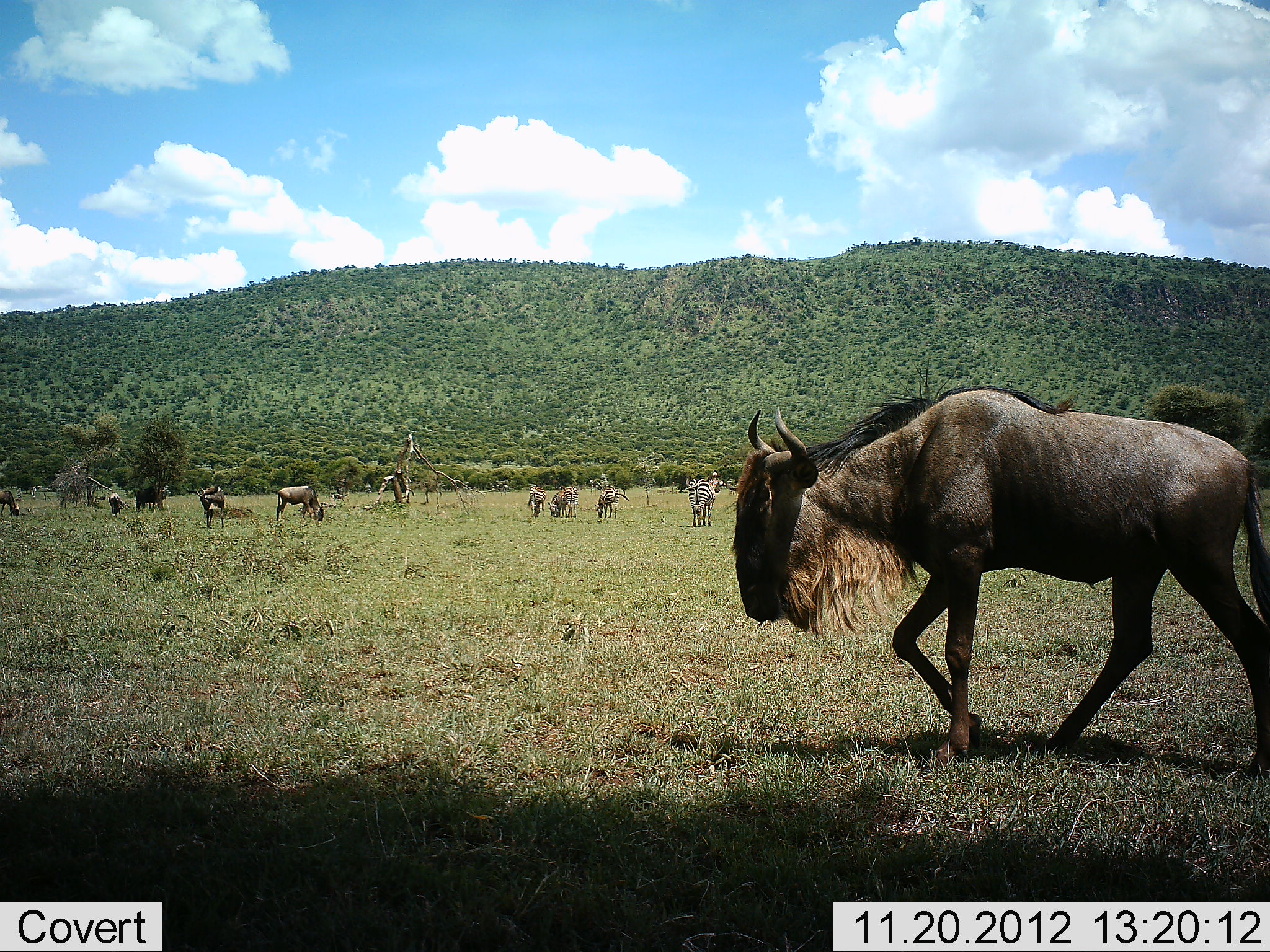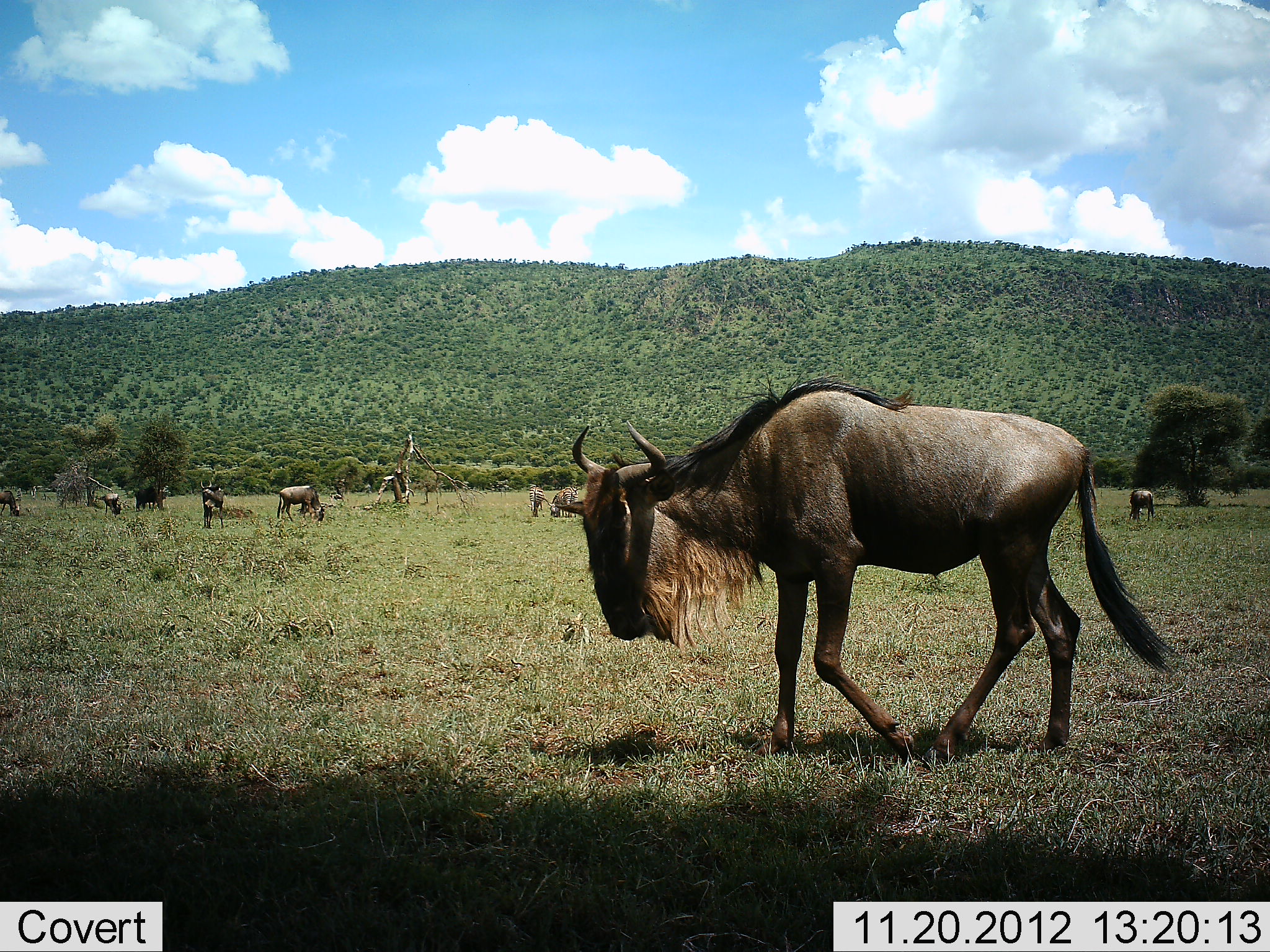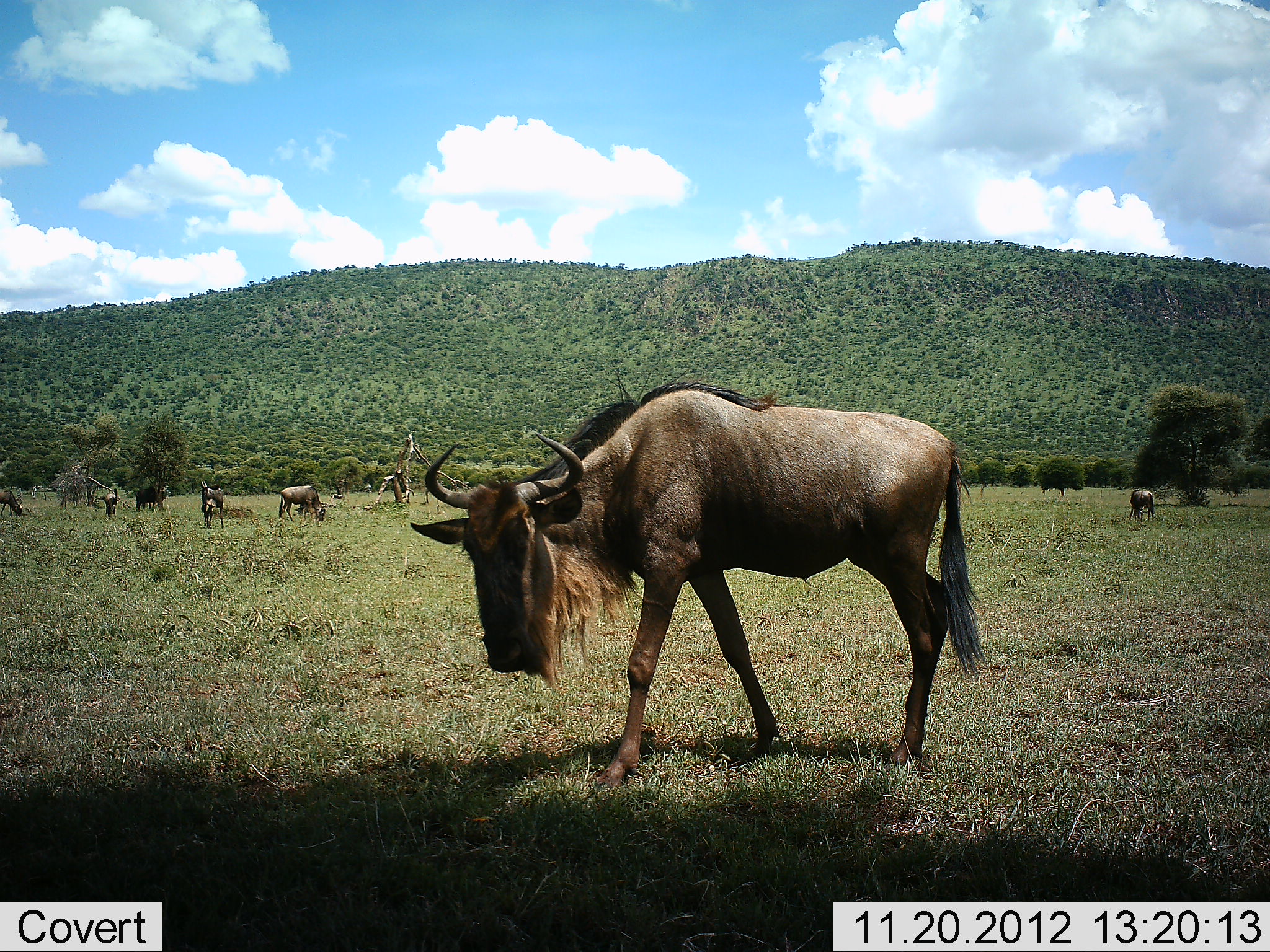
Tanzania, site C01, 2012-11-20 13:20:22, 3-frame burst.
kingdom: Animalia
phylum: Chordata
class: Mammalia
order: Artiodactyla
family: Bovidae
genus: Connochaetes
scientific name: Connochaetes taurinus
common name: blue wildebeest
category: wildebeest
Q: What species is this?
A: Wildebeest (blue wildebeest) (Connochaetes taurinus).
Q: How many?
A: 8.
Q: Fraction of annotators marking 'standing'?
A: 51%.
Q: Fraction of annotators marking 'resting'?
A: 8%.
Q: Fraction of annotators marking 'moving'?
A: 82%.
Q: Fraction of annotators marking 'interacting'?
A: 3%.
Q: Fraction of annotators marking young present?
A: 3%.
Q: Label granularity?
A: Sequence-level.